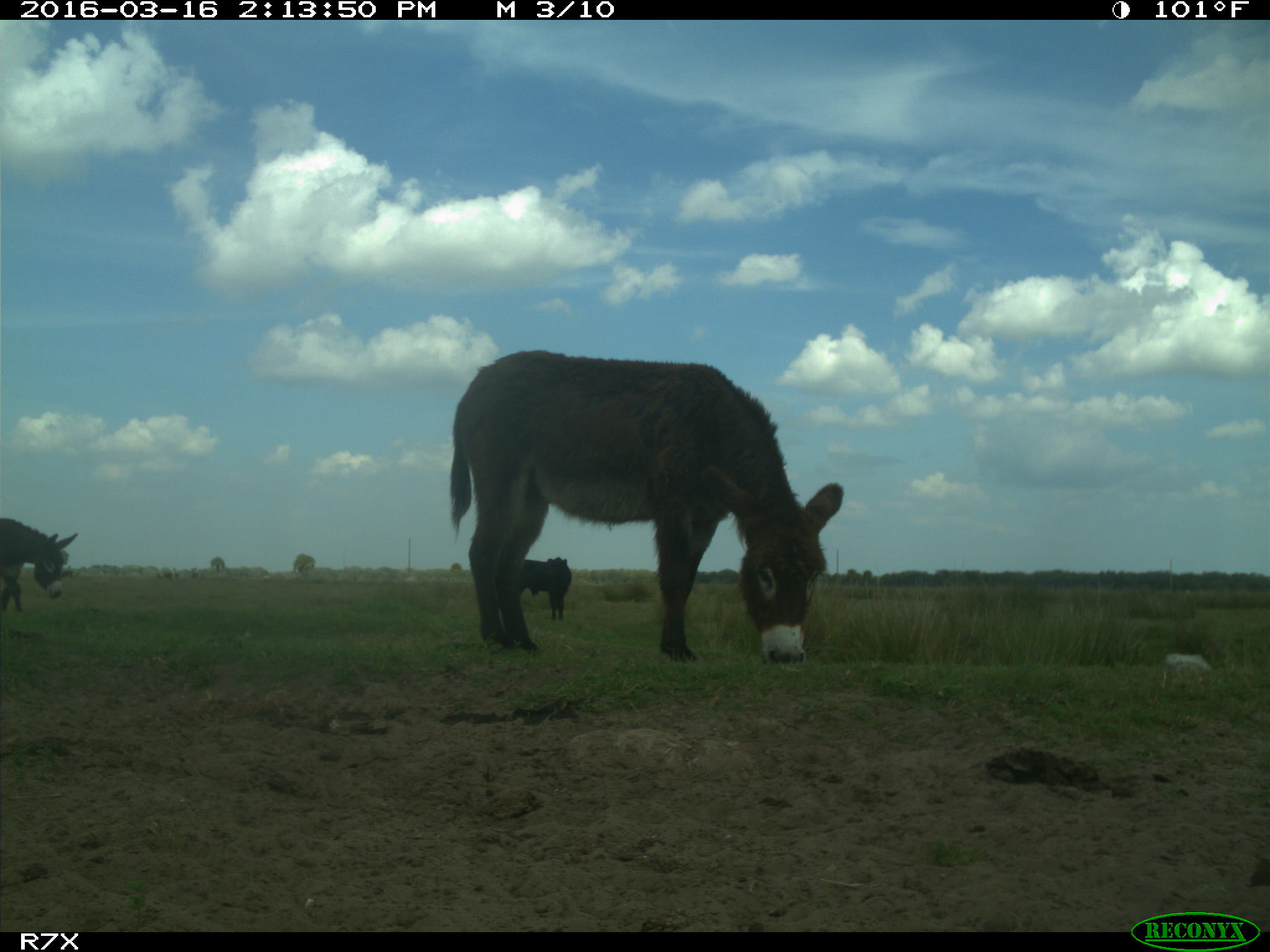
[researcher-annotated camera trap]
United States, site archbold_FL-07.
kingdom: Animalia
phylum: Chordata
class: Mammalia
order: Artiodactyla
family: Bovidae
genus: Bos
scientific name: Bos taurus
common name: domestic cow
Bos taurus (domestic cow).